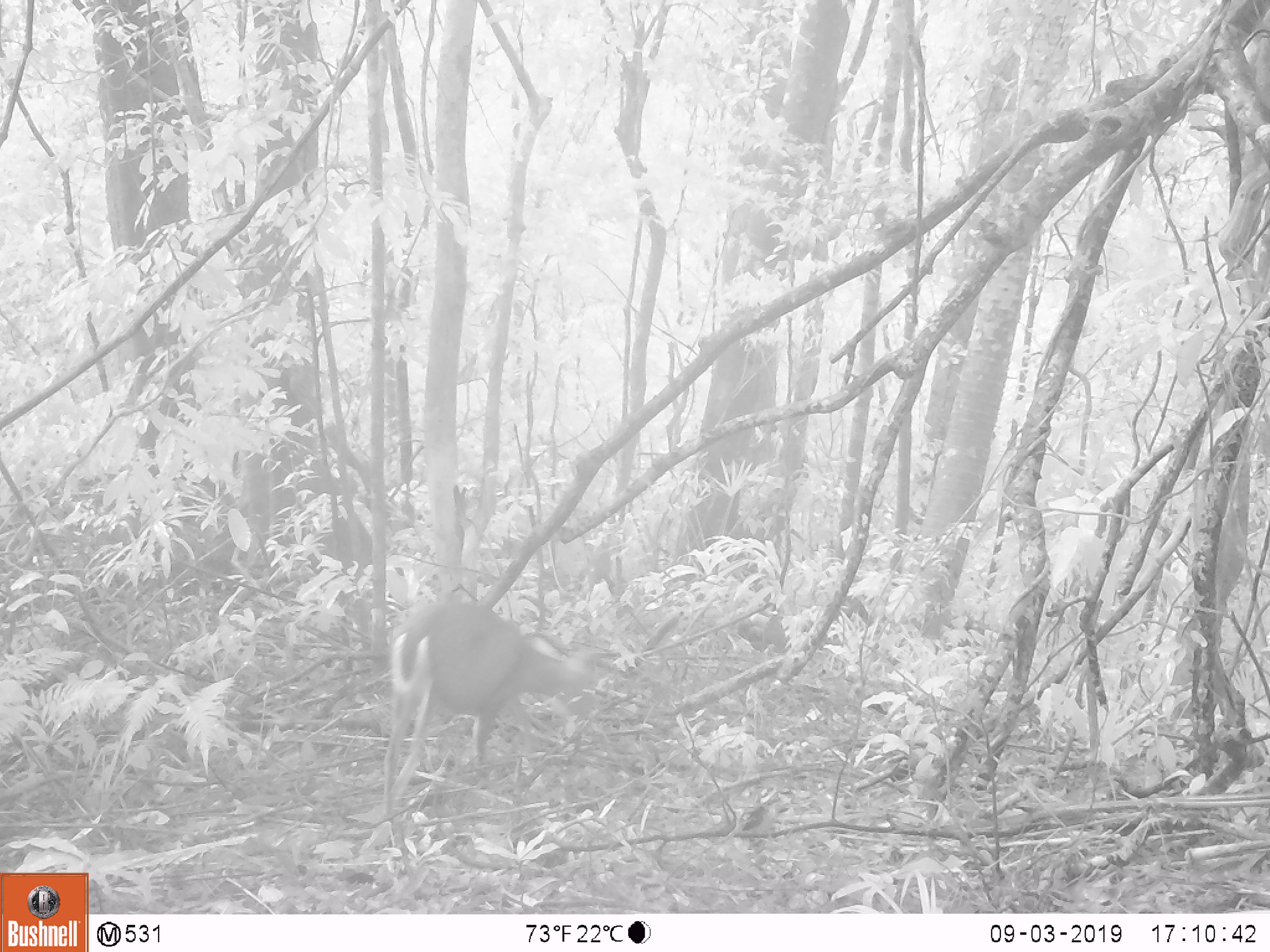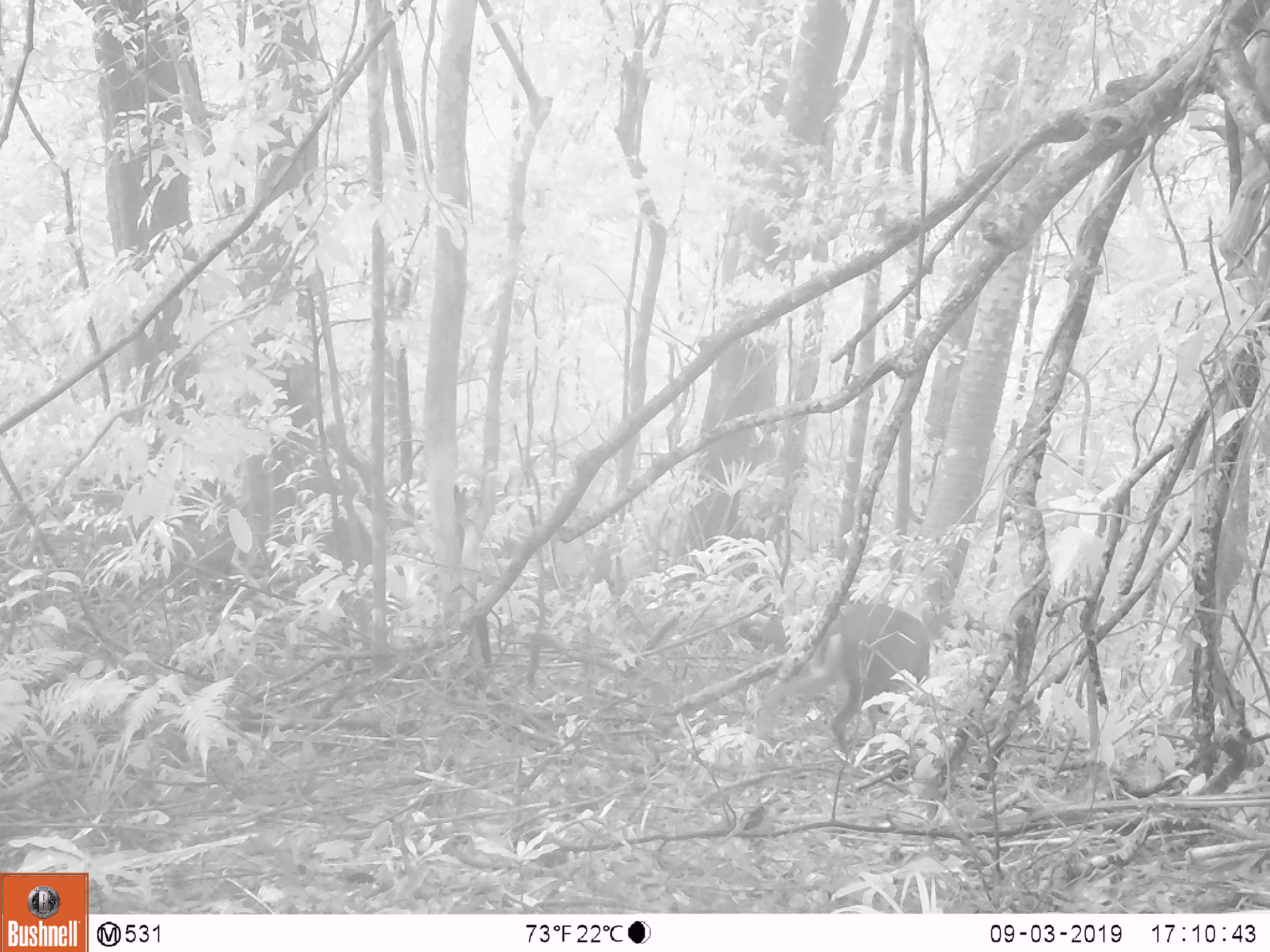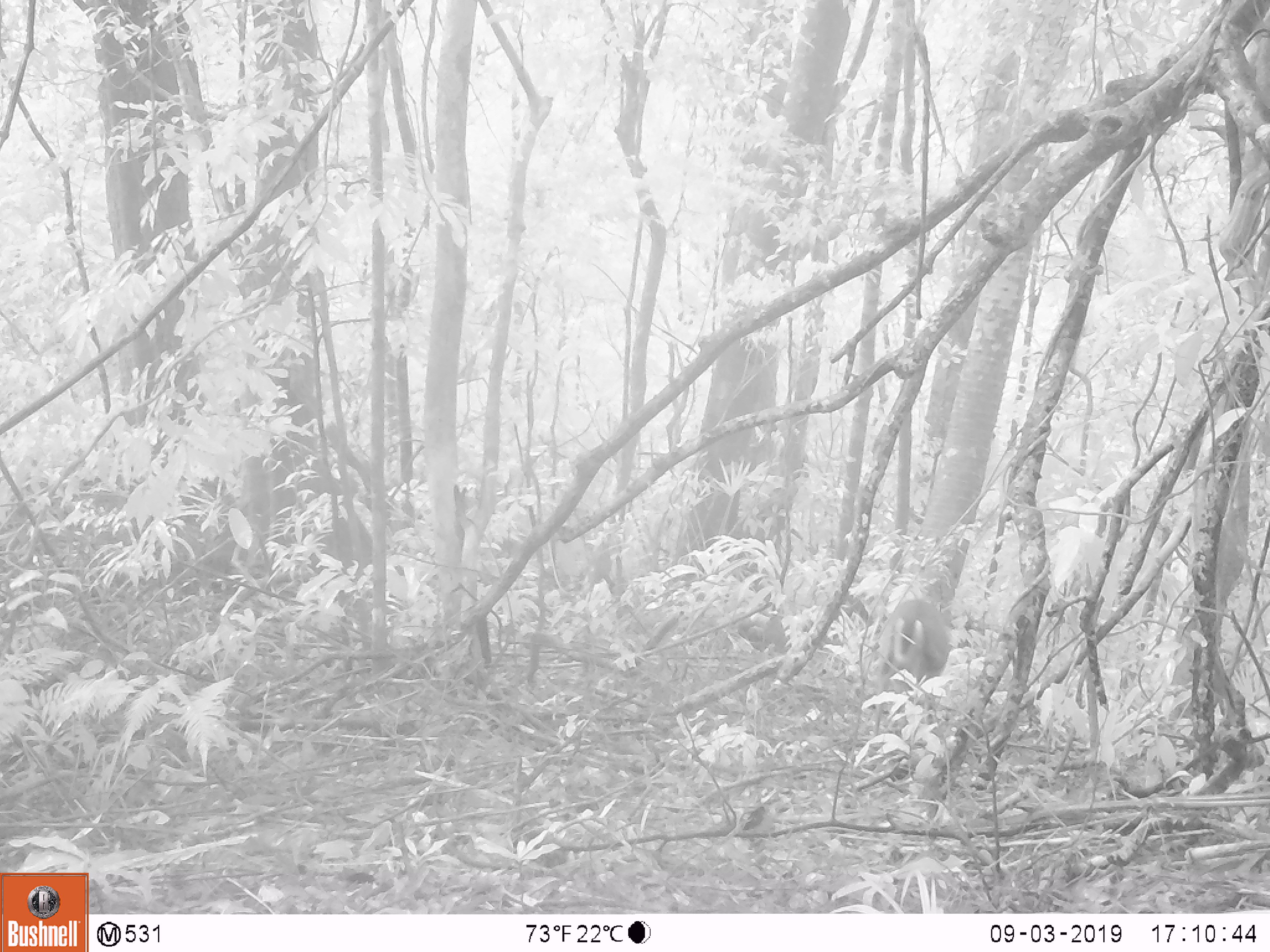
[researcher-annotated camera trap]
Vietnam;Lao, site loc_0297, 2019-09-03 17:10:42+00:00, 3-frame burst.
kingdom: Animalia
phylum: Chordata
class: Mammalia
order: Artiodactyla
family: Cervidae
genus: Muntiacus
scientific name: Muntiacus rooseveltorum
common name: roosevelt's muntjac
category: roosevelts muntjac group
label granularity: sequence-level